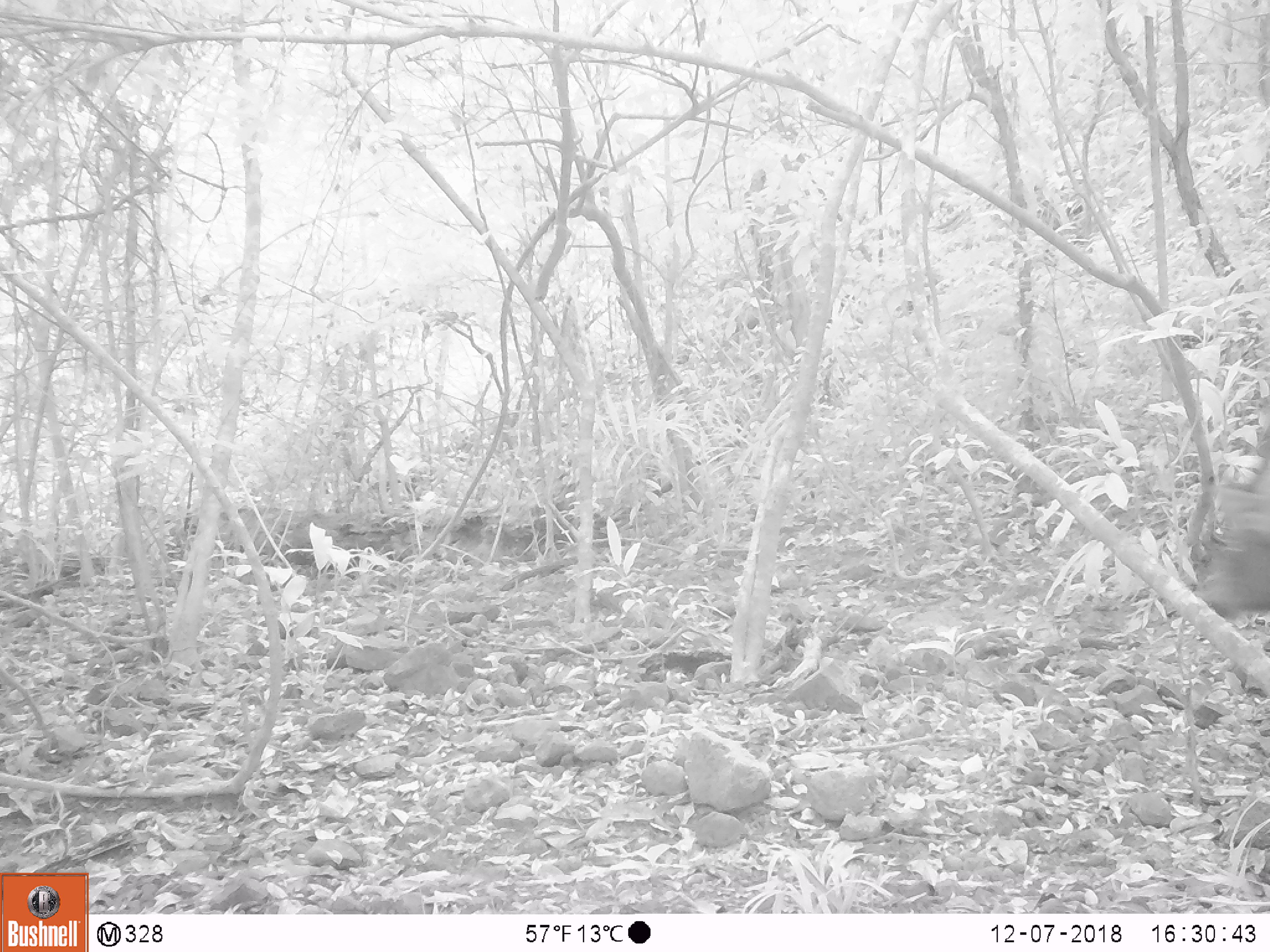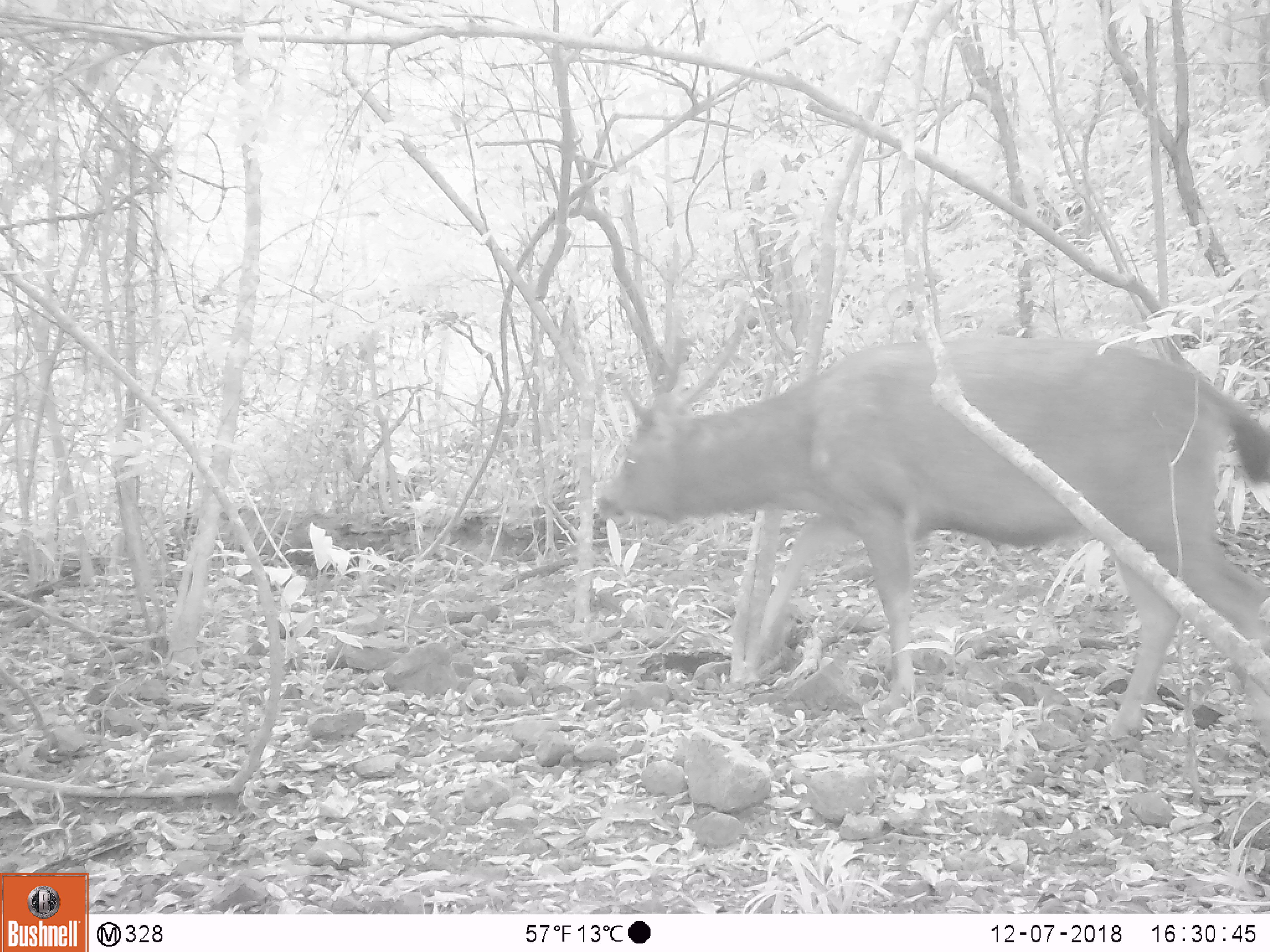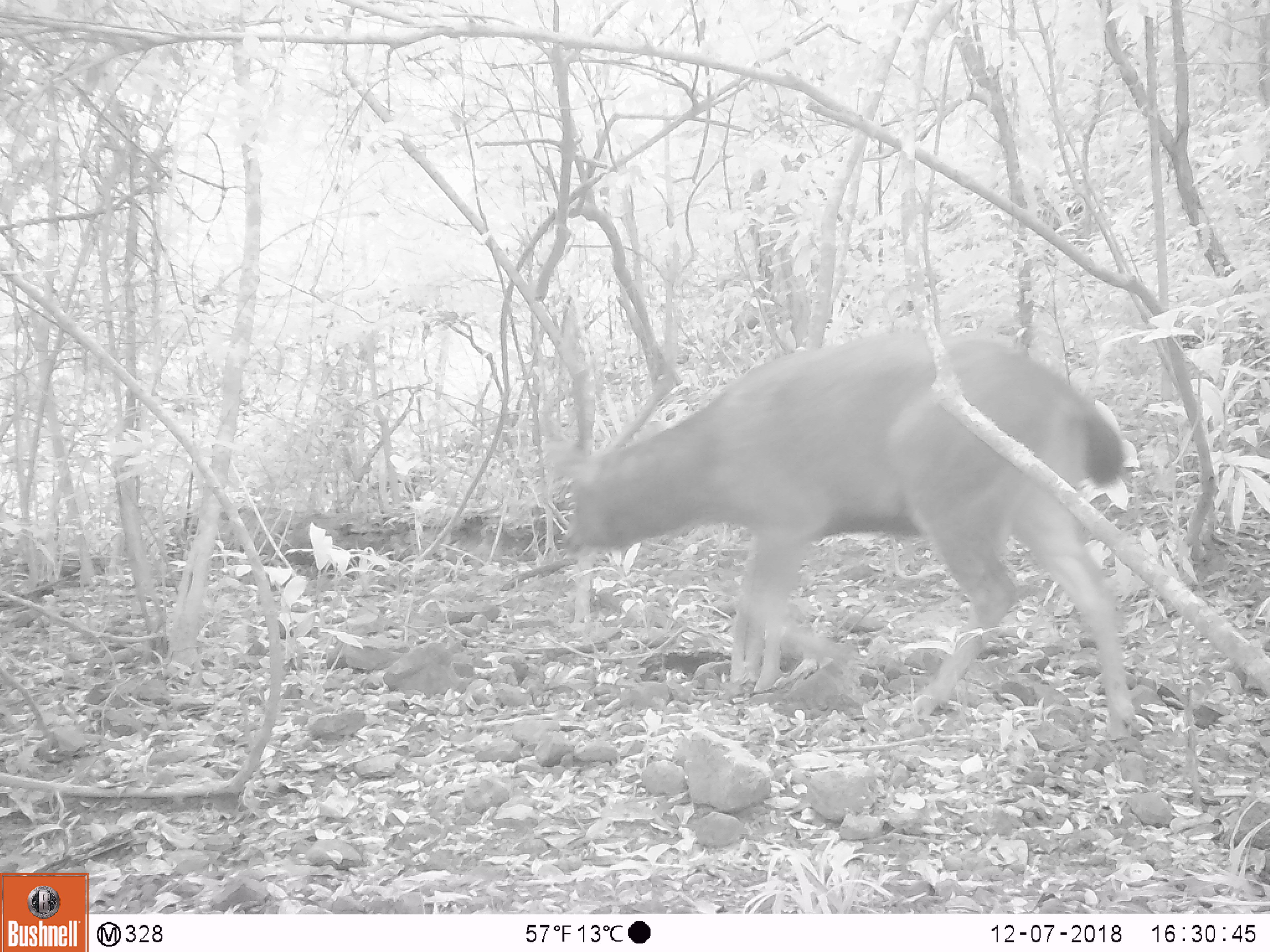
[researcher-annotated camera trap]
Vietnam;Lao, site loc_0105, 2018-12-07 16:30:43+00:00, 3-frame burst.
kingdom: Animalia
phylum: Chordata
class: Mammalia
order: Artiodactyla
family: Cervidae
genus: Rusa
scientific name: Rusa unicolor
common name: sambar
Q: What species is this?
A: Sambar (Rusa unicolor).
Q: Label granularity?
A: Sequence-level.